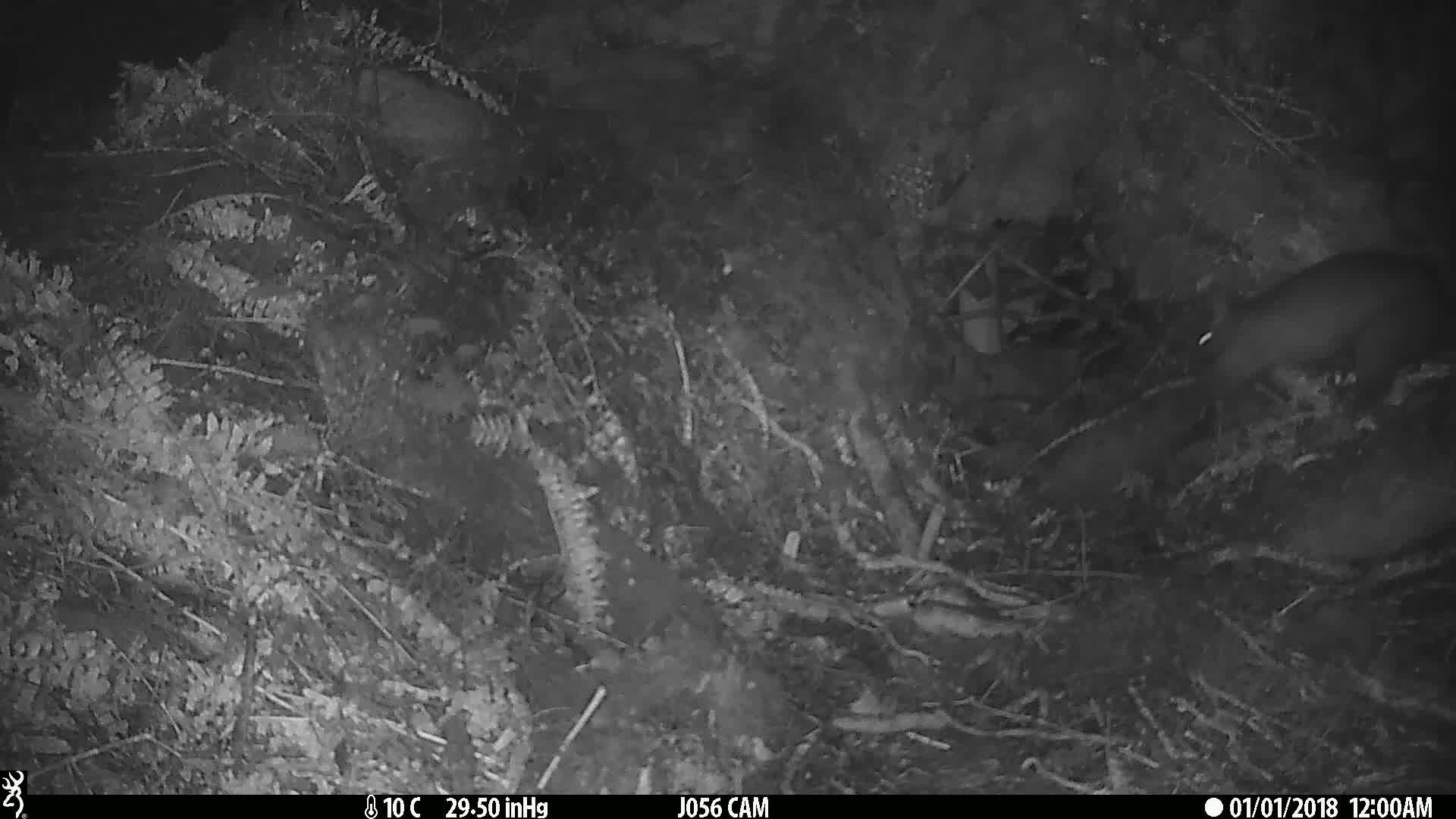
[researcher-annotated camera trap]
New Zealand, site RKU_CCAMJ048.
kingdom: Animalia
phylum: Chordata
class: Mammalia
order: Diprotodontia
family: Phalangeridae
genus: Trichosurus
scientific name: Trichosurus vulpecula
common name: common brushtail possum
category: possum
Possum (common brushtail possum) (Trichosurus vulpecula).